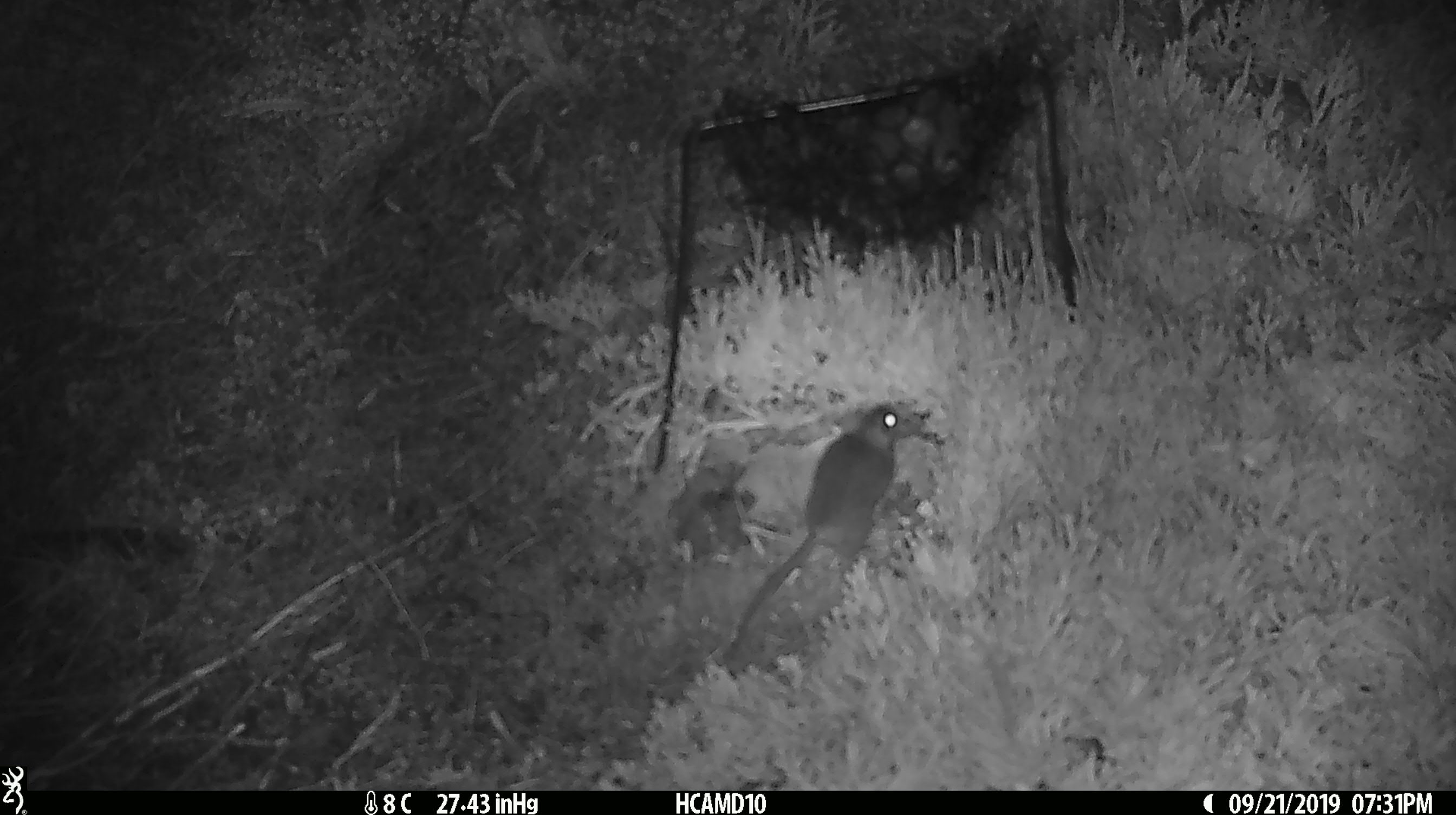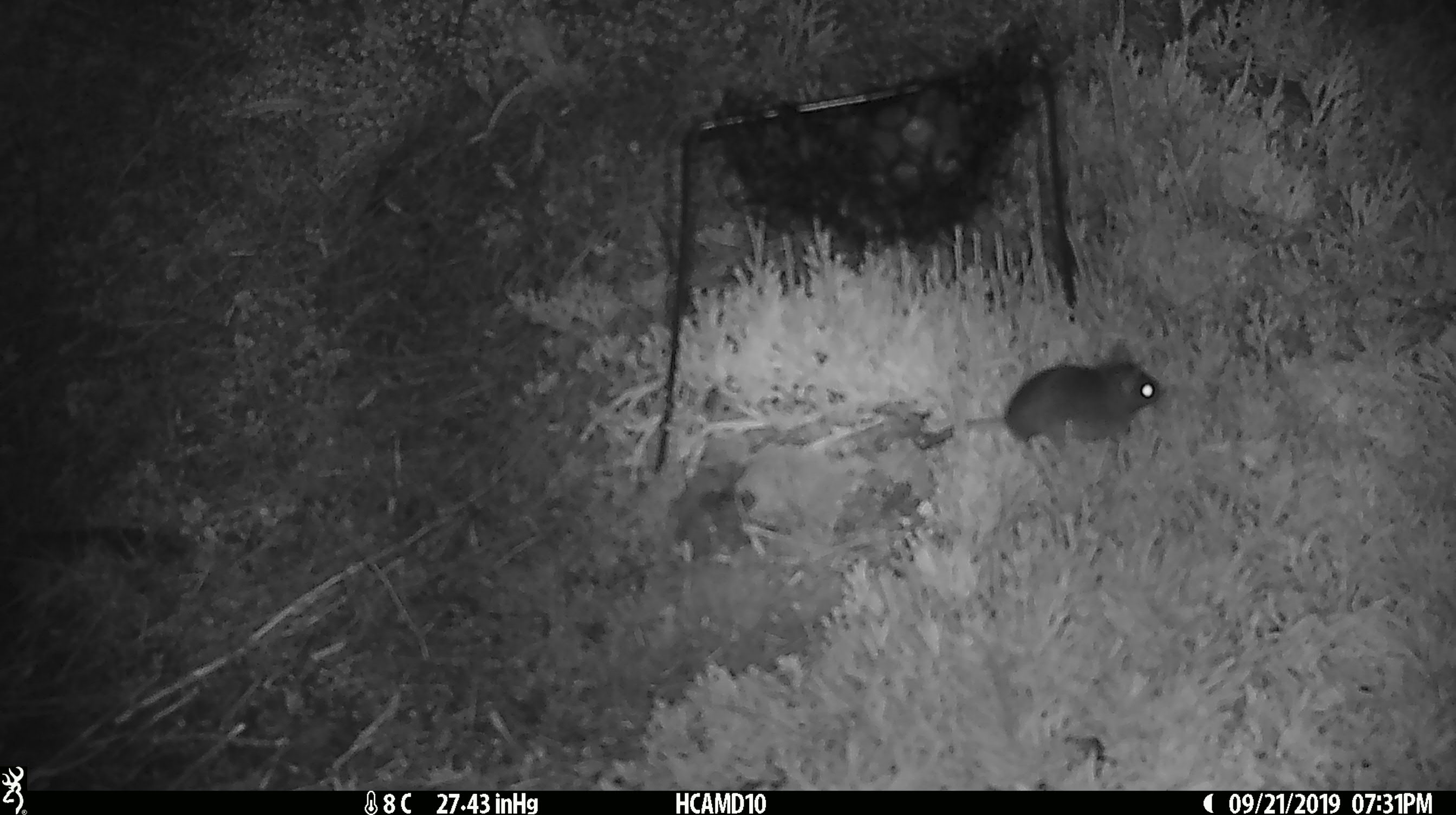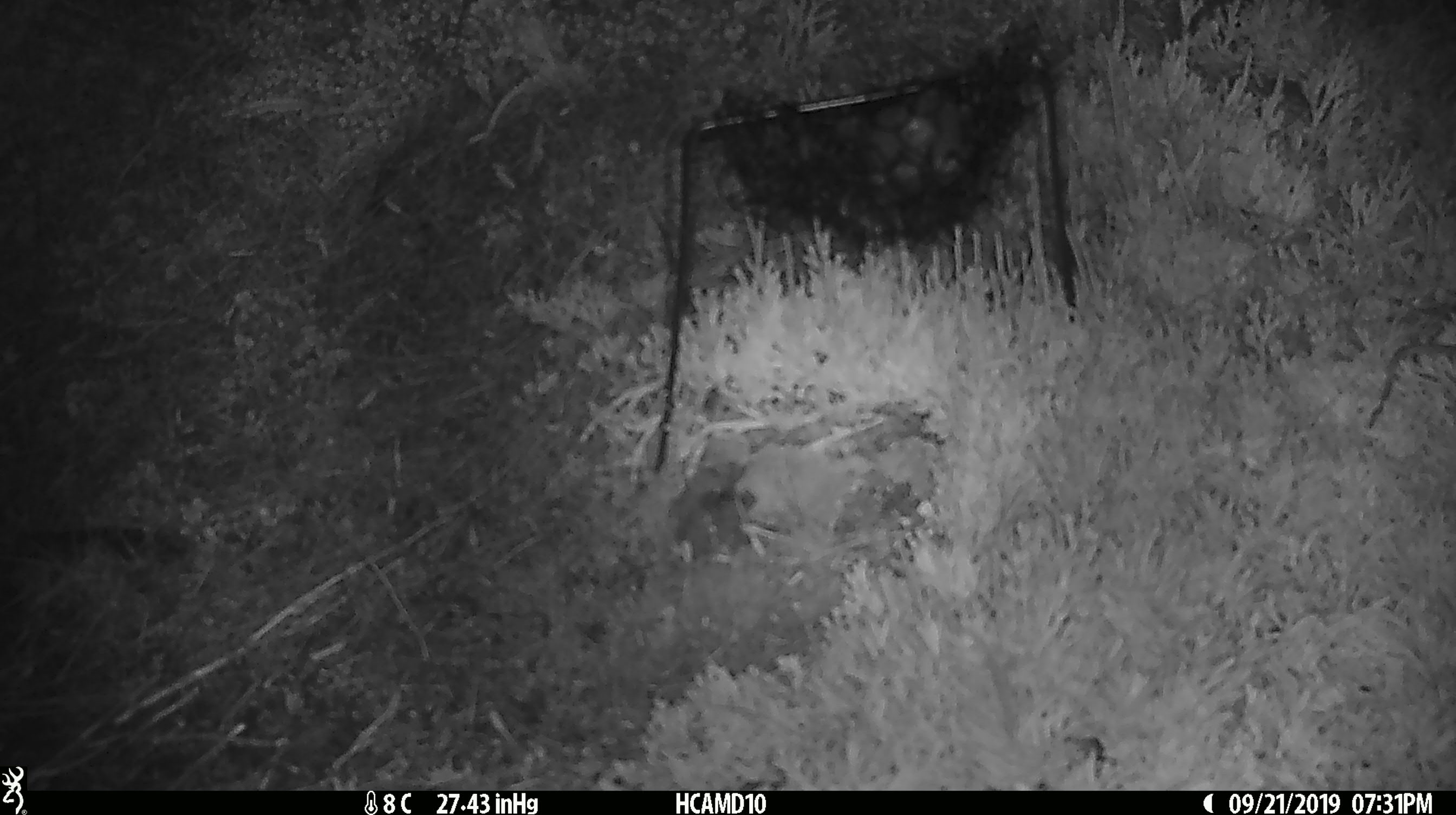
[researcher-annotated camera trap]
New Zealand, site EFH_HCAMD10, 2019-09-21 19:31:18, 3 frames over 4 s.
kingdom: Animalia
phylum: Chordata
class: Mammalia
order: Rodentia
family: Muridae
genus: Mus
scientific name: Mus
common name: mouse